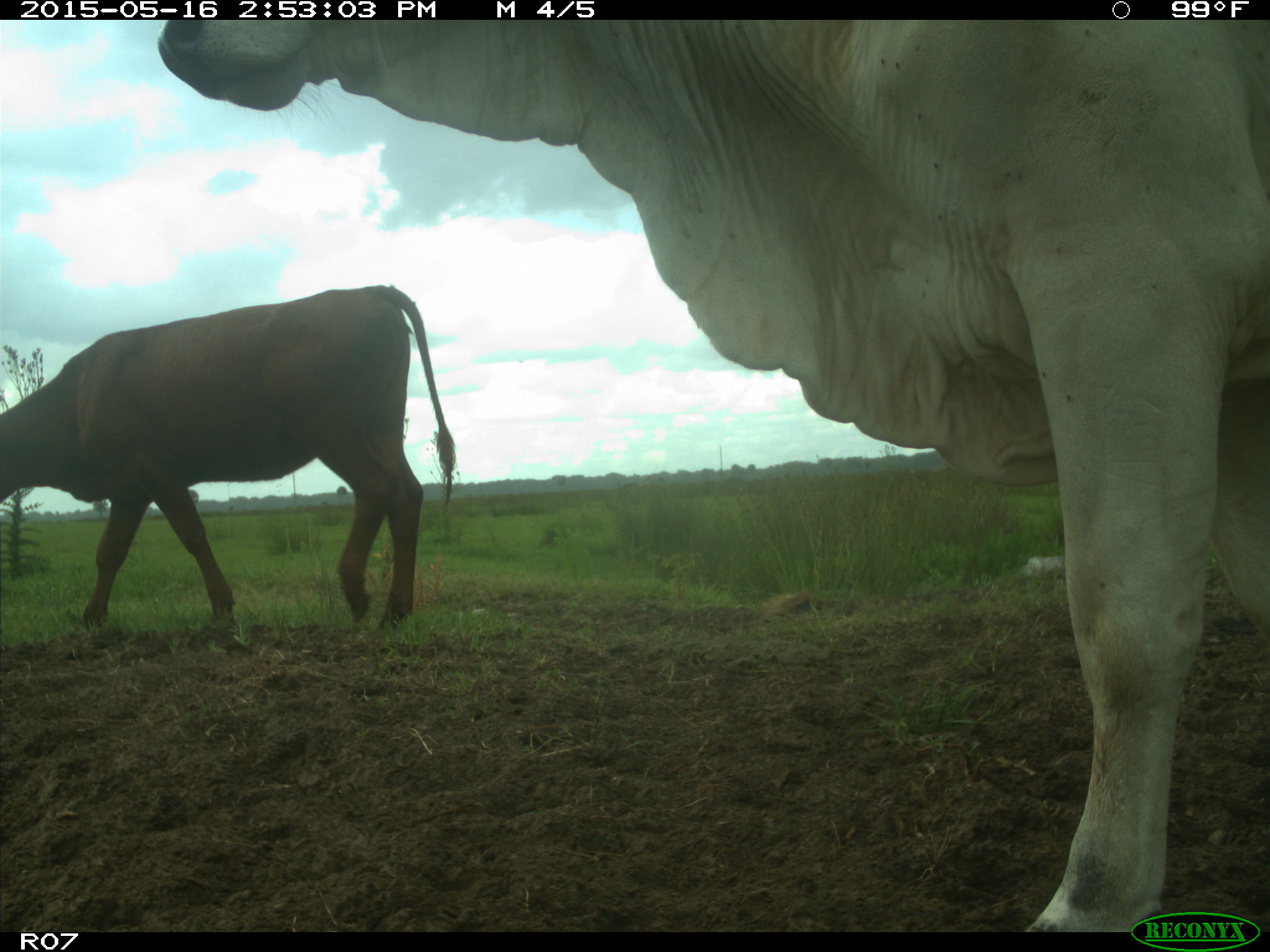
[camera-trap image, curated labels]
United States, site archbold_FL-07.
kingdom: Animalia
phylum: Chordata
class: Mammalia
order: Artiodactyla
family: Bovidae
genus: Bos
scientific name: Bos taurus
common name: domestic cow